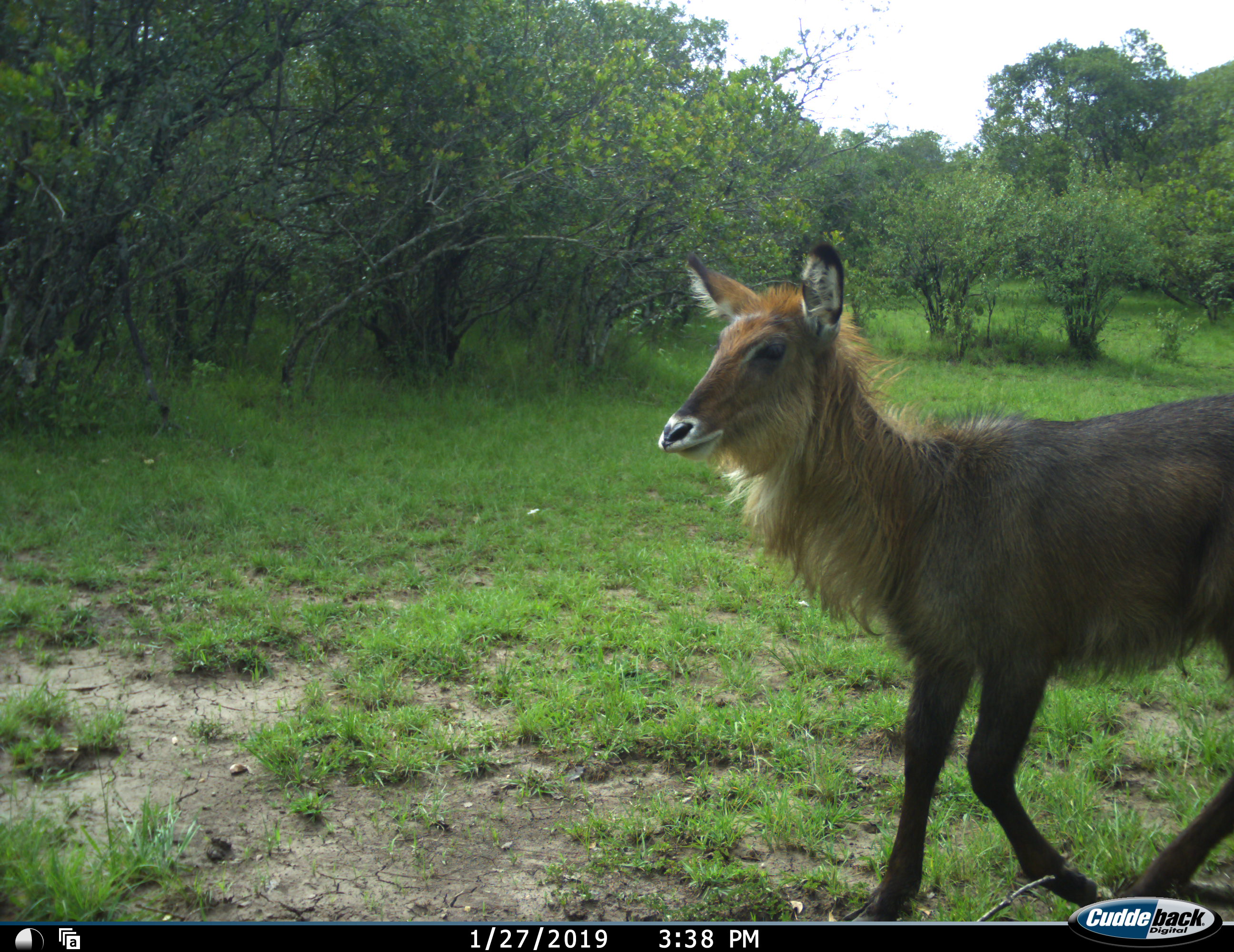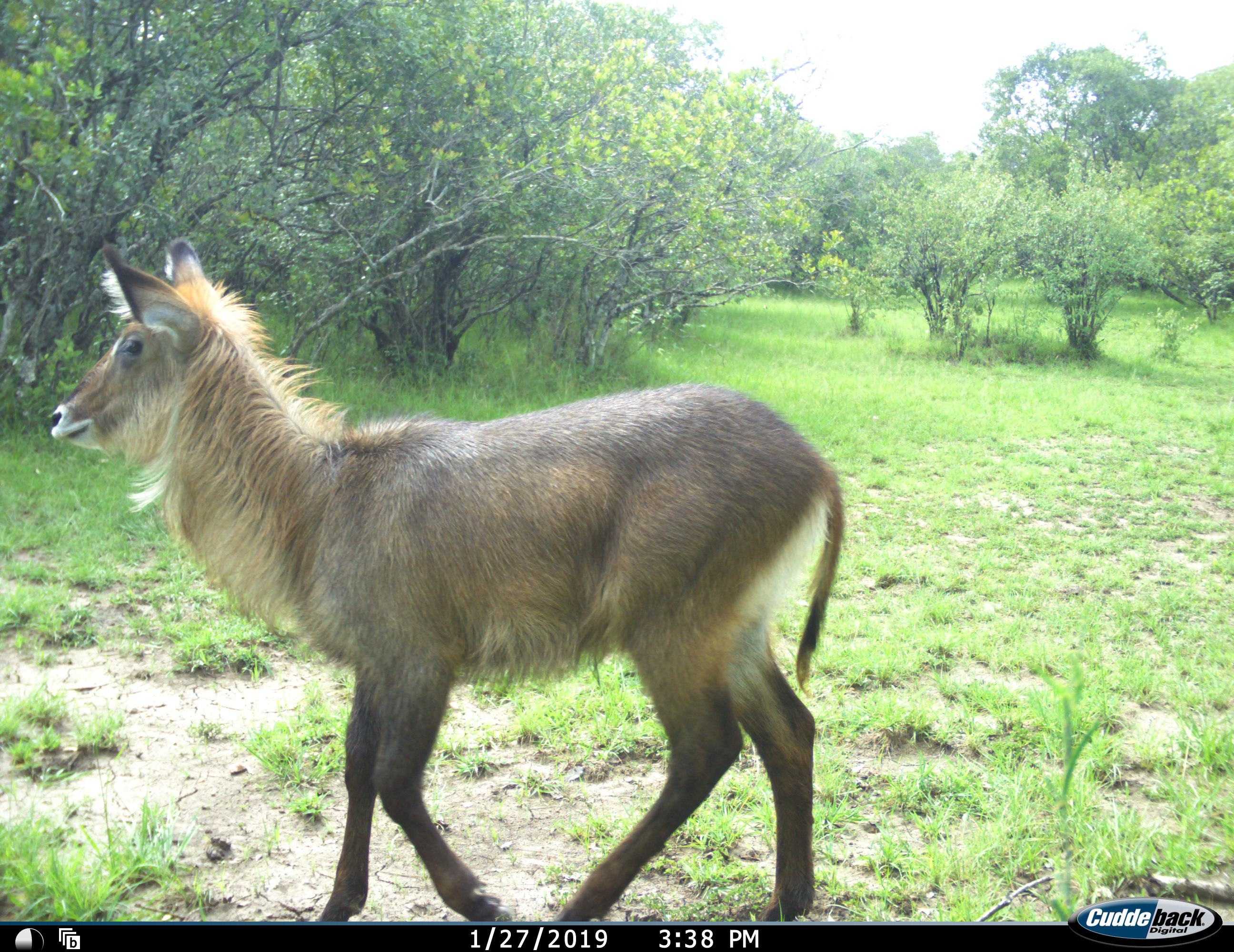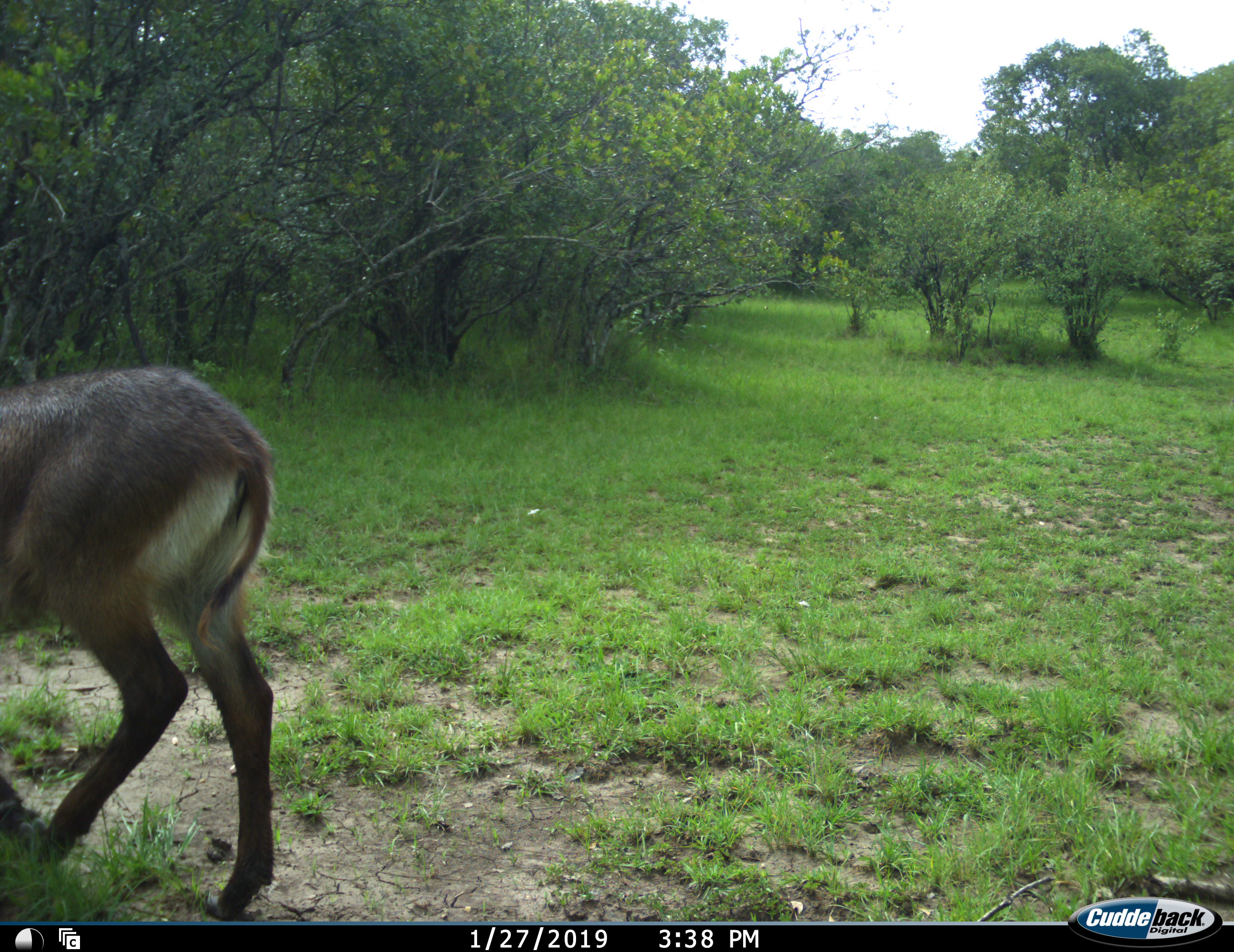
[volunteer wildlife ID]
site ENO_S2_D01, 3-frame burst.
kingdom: Animalia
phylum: Chordata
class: Mammalia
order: Artiodactyla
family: Bovidae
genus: Kobus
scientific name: Kobus ellipsiprymnus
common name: waterbuck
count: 1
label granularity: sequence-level